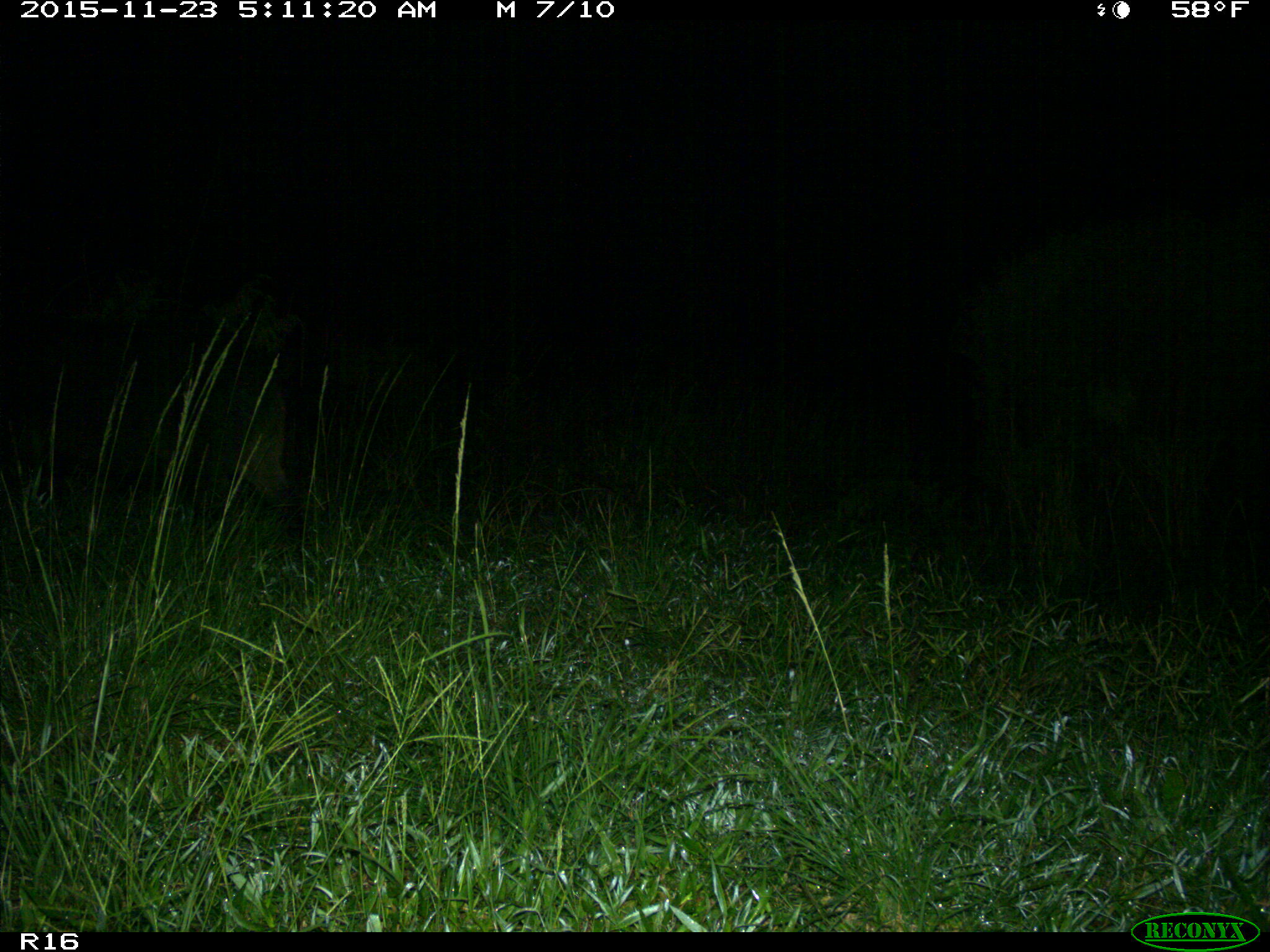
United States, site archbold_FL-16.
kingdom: Animalia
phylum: Chordata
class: Mammalia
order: Artiodactyla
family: Suidae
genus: Sus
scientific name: Sus scrofa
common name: wild boar